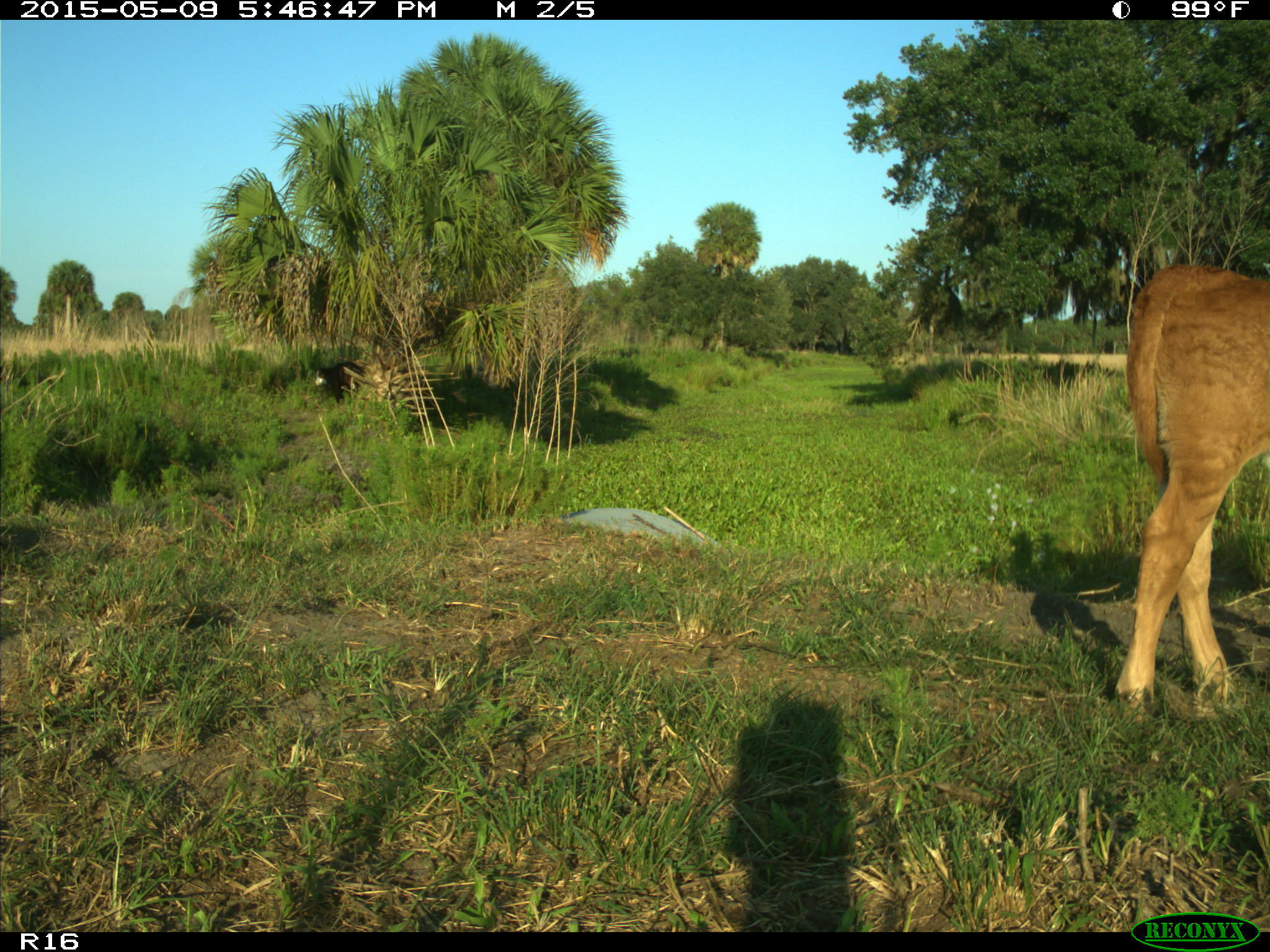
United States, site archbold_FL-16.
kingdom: Animalia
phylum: Chordata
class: Mammalia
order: Artiodactyla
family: Bovidae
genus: Bos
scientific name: Bos taurus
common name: domestic cow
Bos taurus (domestic cow).